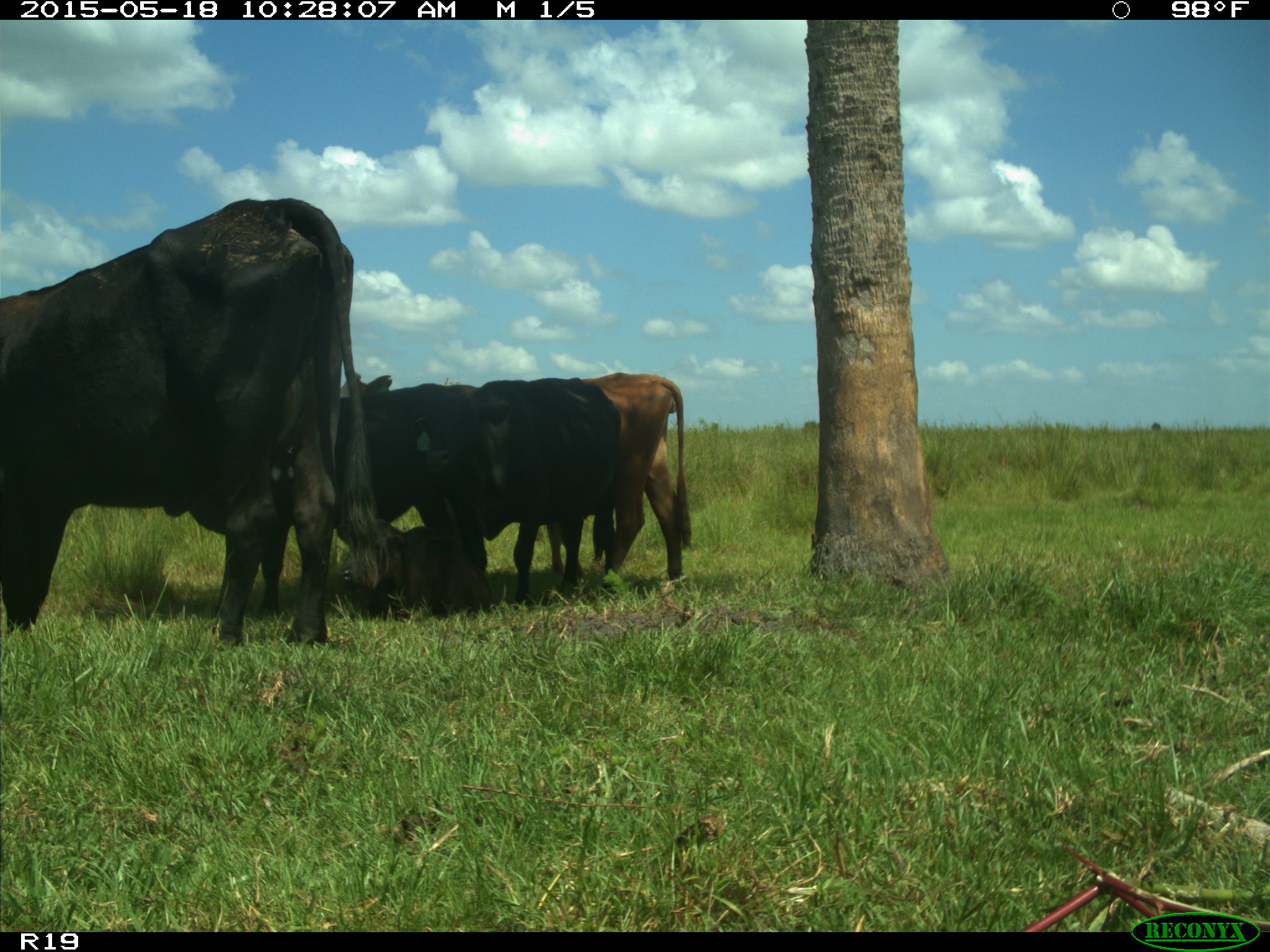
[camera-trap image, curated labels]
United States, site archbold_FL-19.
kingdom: Animalia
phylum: Chordata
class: Mammalia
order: Artiodactyla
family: Bovidae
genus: Bos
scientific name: Bos taurus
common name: domestic cow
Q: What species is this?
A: Bos taurus (domestic cow).